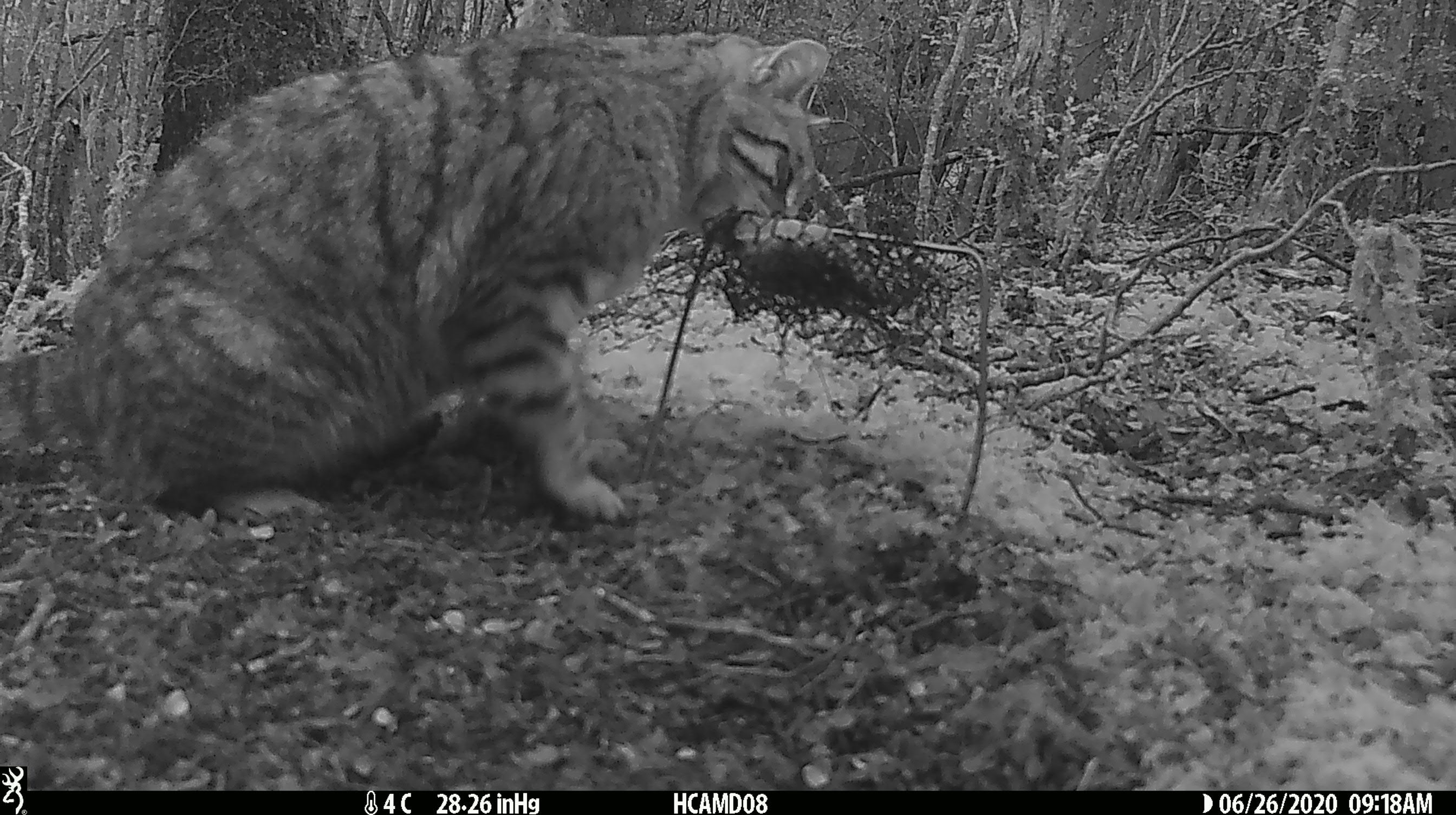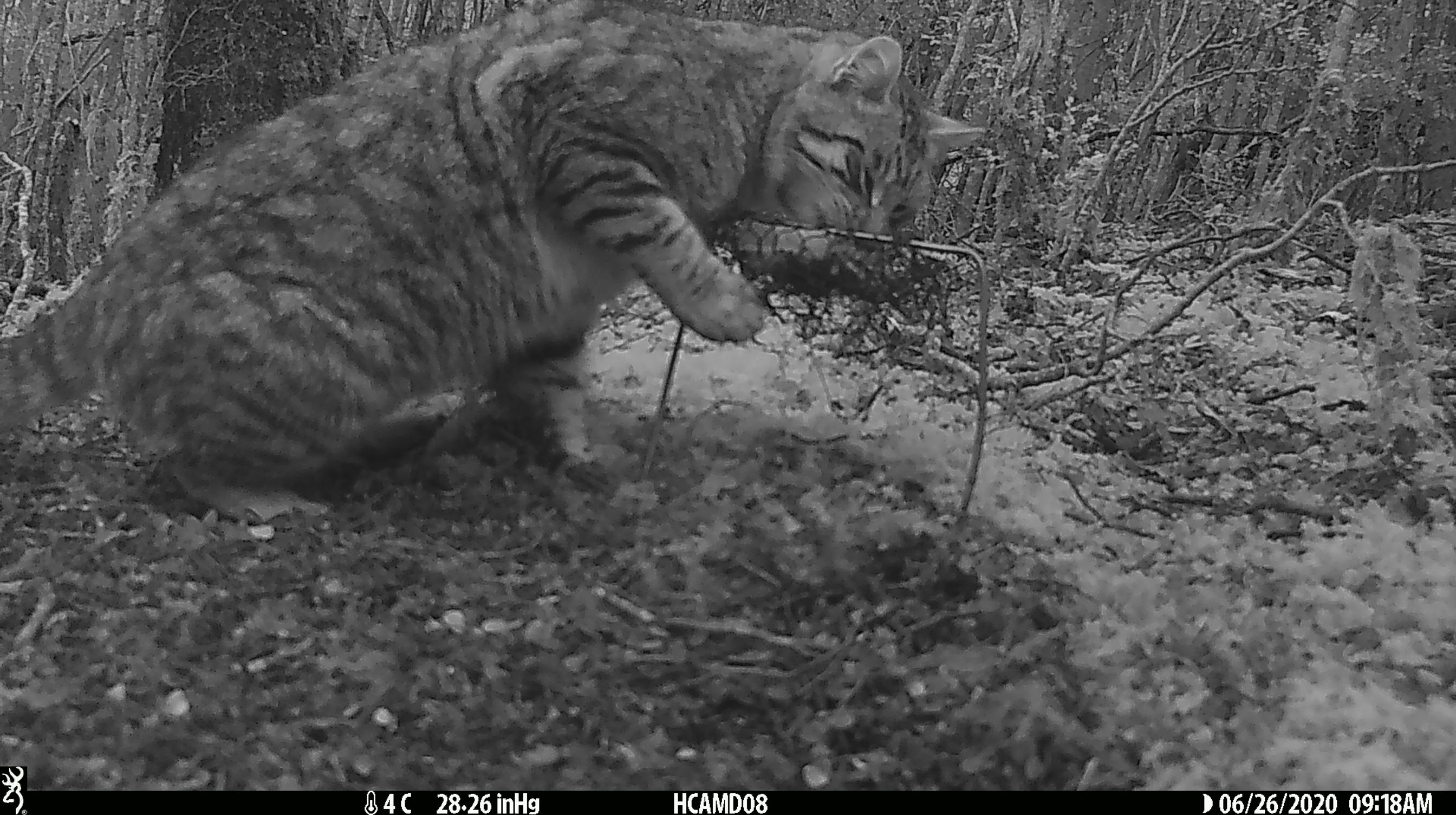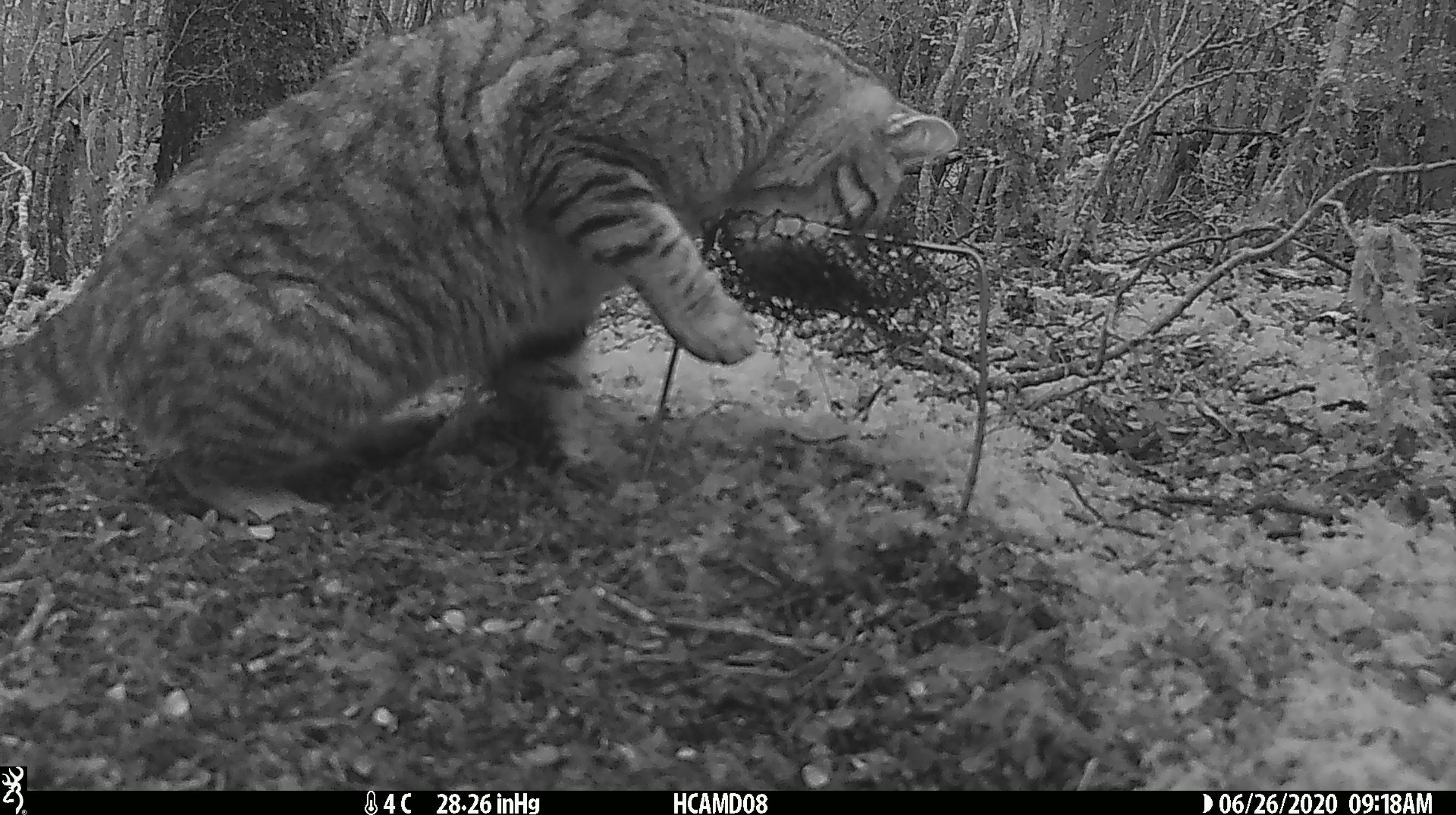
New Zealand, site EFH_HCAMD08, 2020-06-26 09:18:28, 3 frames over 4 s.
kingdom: Animalia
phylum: Chordata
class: Mammalia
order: Carnivora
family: Felidae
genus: Felis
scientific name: Felis catus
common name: domestic cat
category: cat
Cat (domestic cat) (Felis catus).